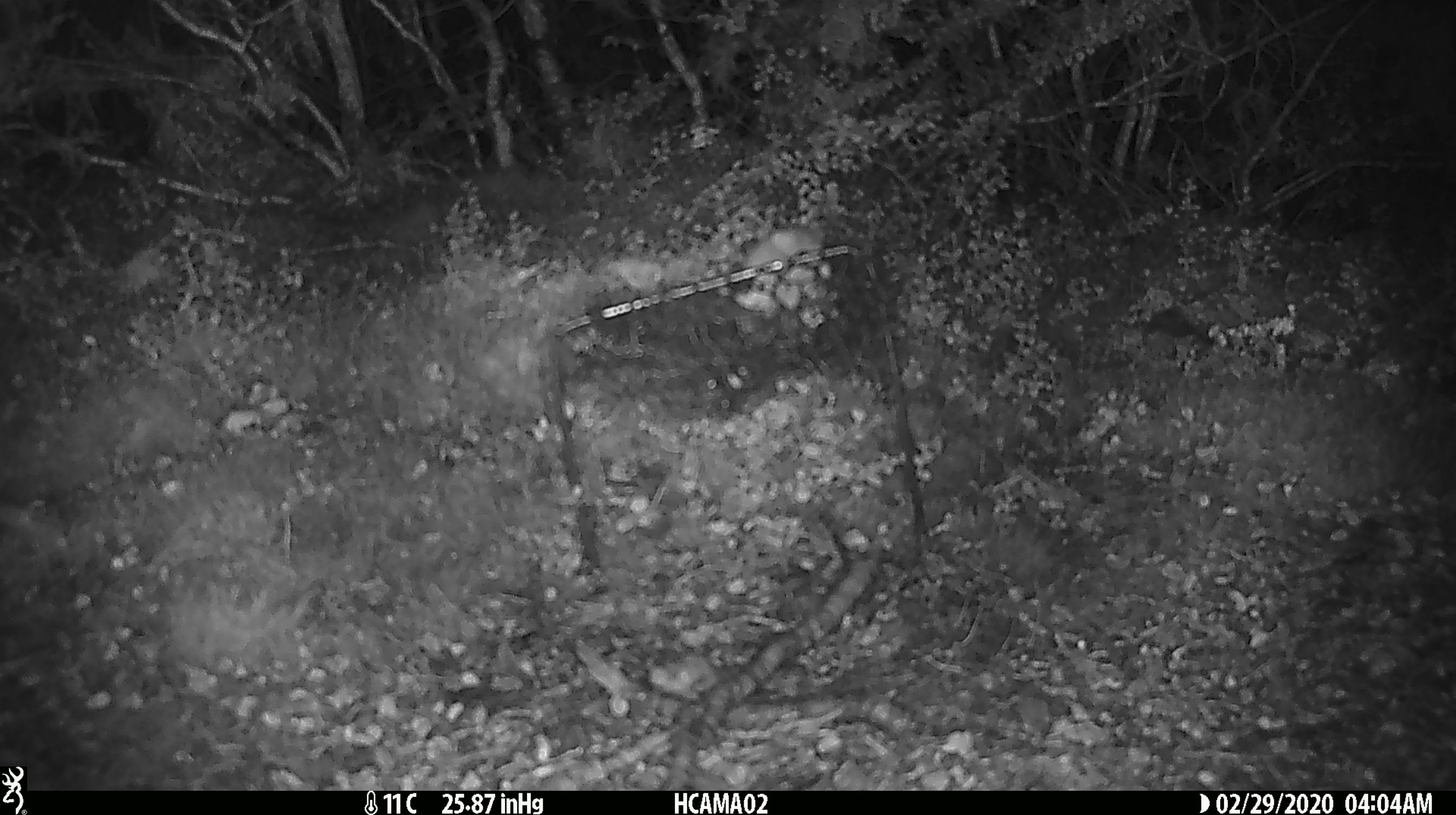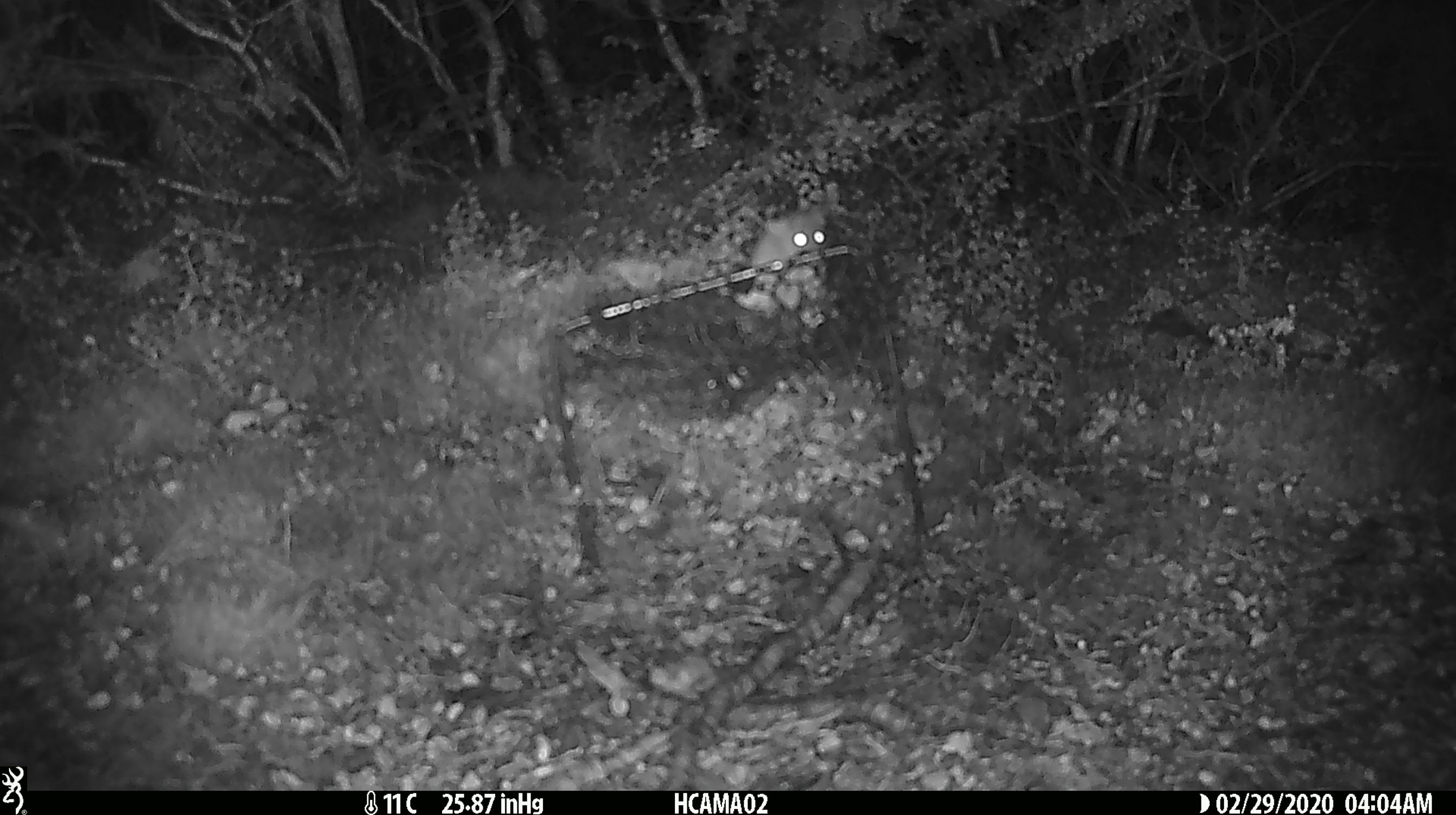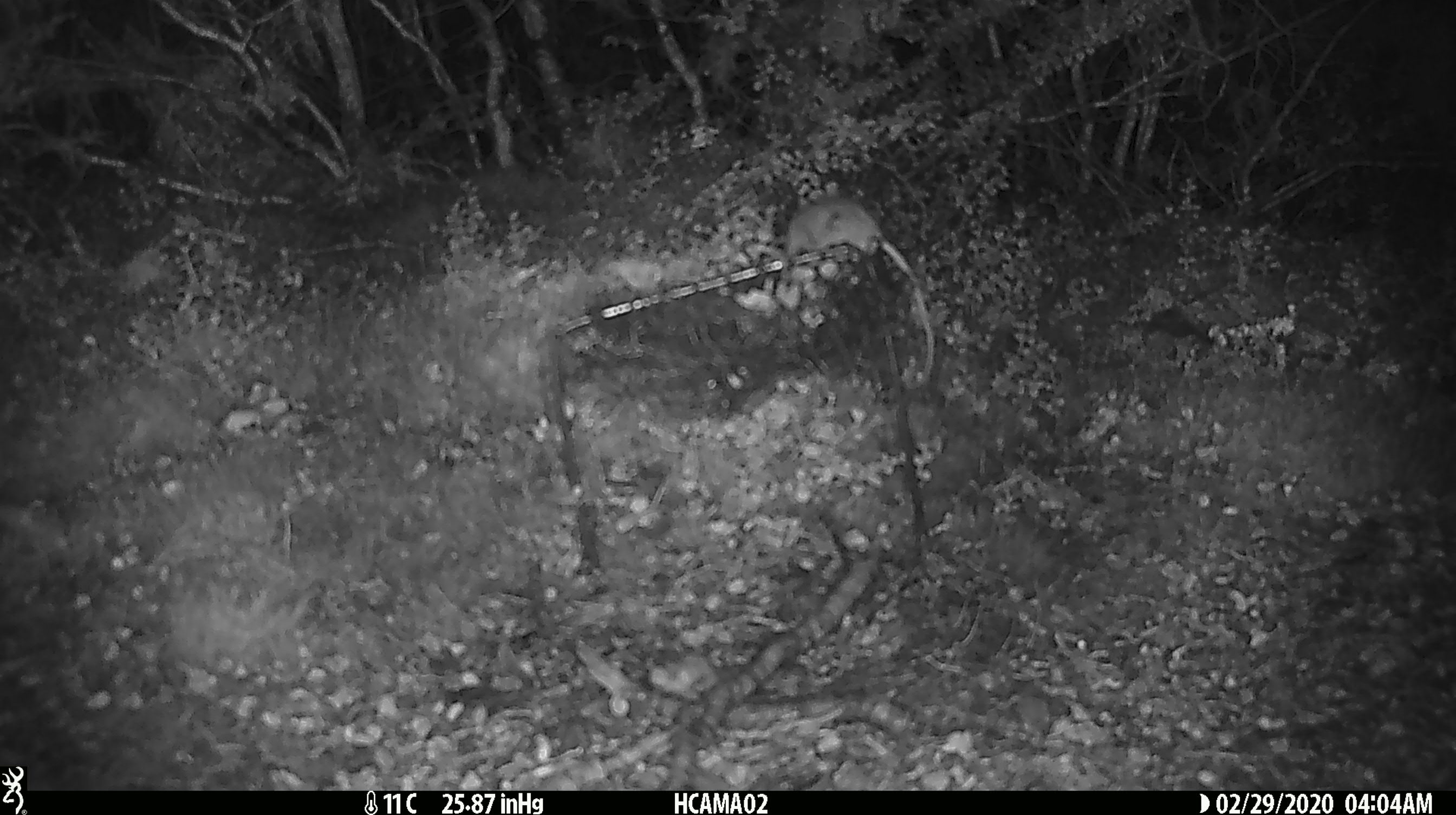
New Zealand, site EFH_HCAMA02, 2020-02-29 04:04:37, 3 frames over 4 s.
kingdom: Animalia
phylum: Chordata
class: Mammalia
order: Rodentia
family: Muridae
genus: Mus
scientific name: Mus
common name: mouse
Mouse (Mus).